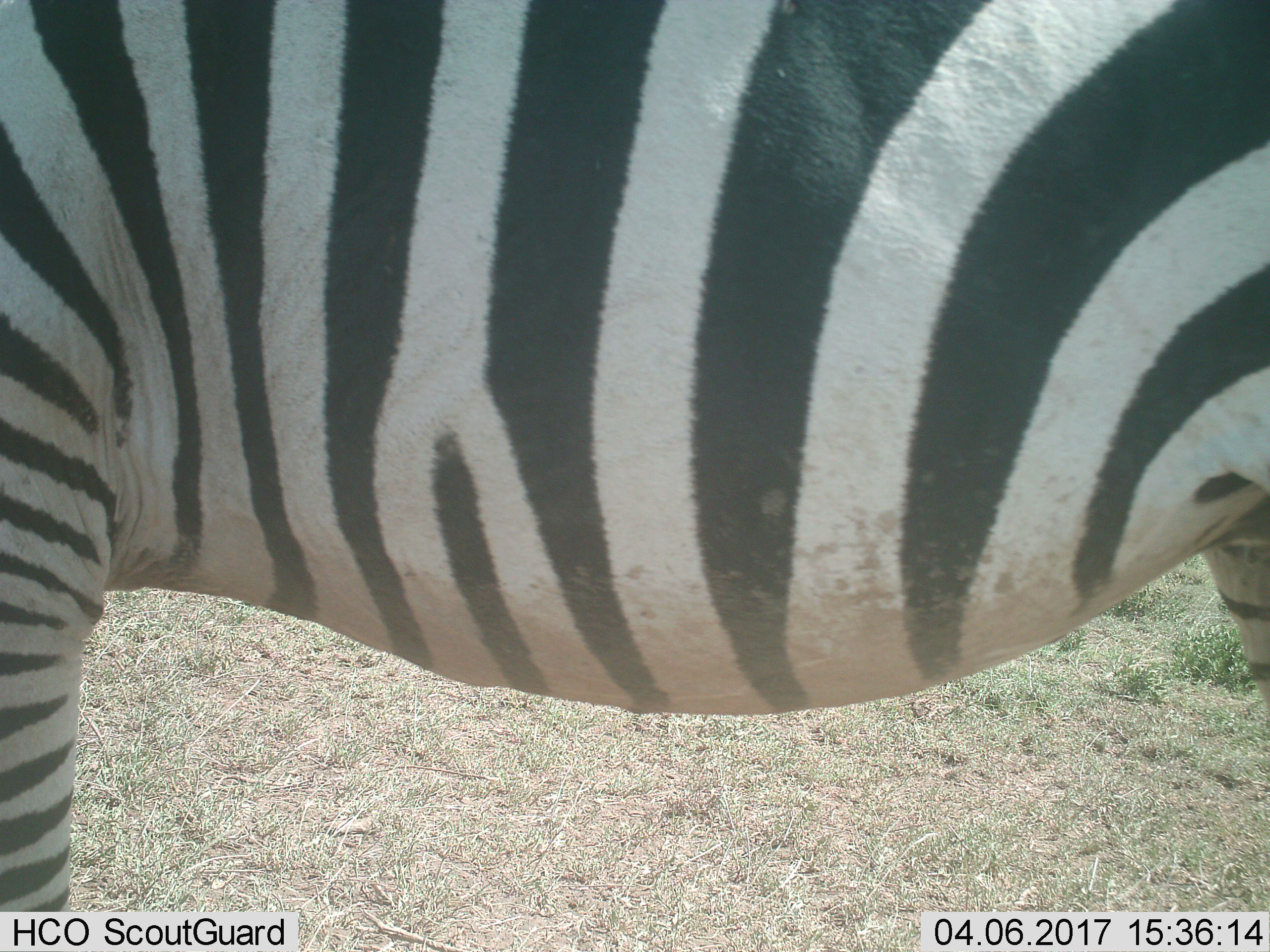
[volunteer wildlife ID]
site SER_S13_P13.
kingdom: Animalia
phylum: Chordata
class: Mammalia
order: Perissodactyla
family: Equidae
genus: Equus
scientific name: Equus quagga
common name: plains zebra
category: zebraplains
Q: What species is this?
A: Zebraplains (plains zebra) (Equus quagga).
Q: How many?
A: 1.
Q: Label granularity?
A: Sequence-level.